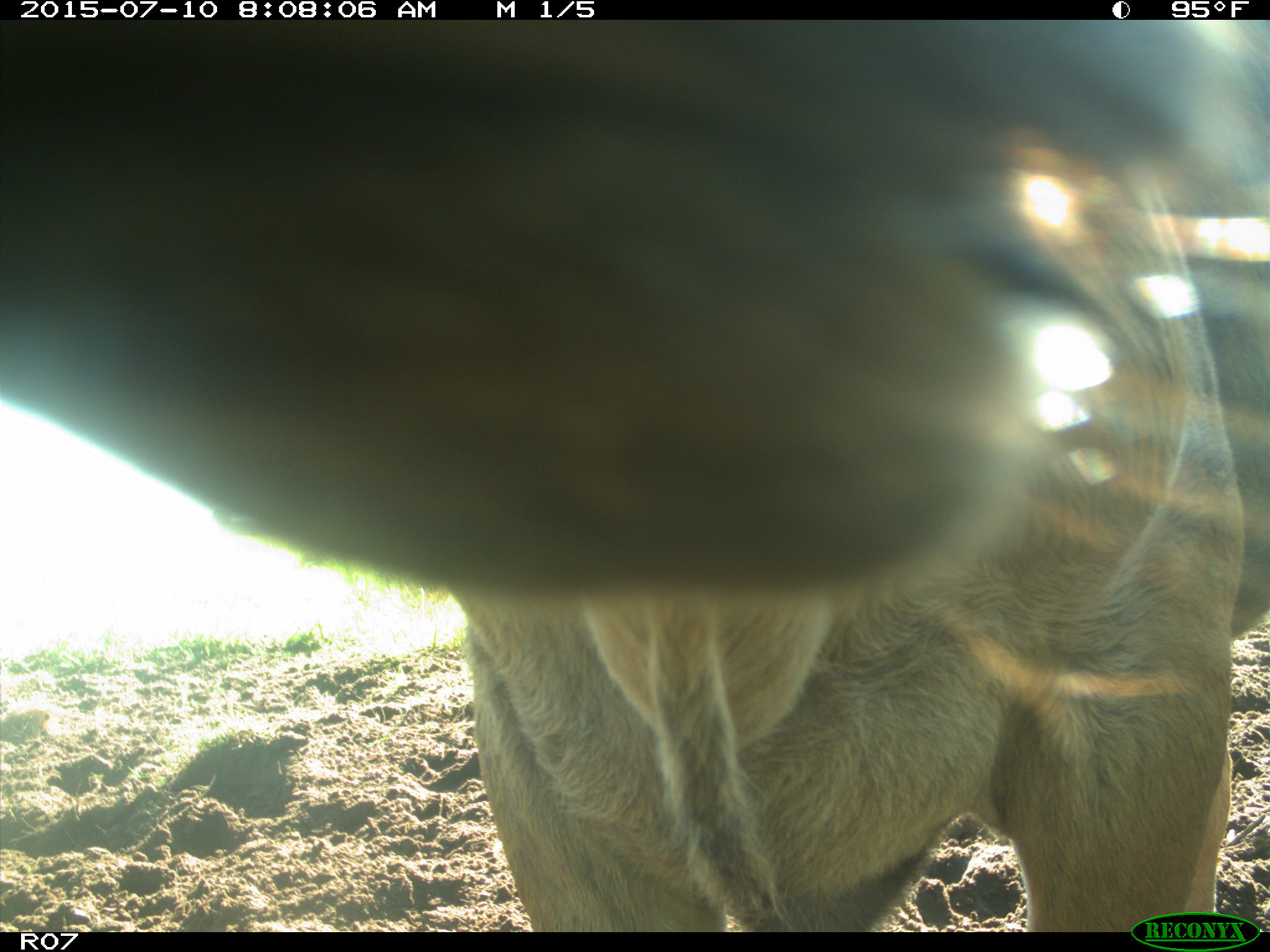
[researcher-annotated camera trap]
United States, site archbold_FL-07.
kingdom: Animalia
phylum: Chordata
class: Mammalia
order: Artiodactyla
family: Bovidae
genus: Bos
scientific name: Bos taurus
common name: domestic cow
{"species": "Bos taurus (domestic cow)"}